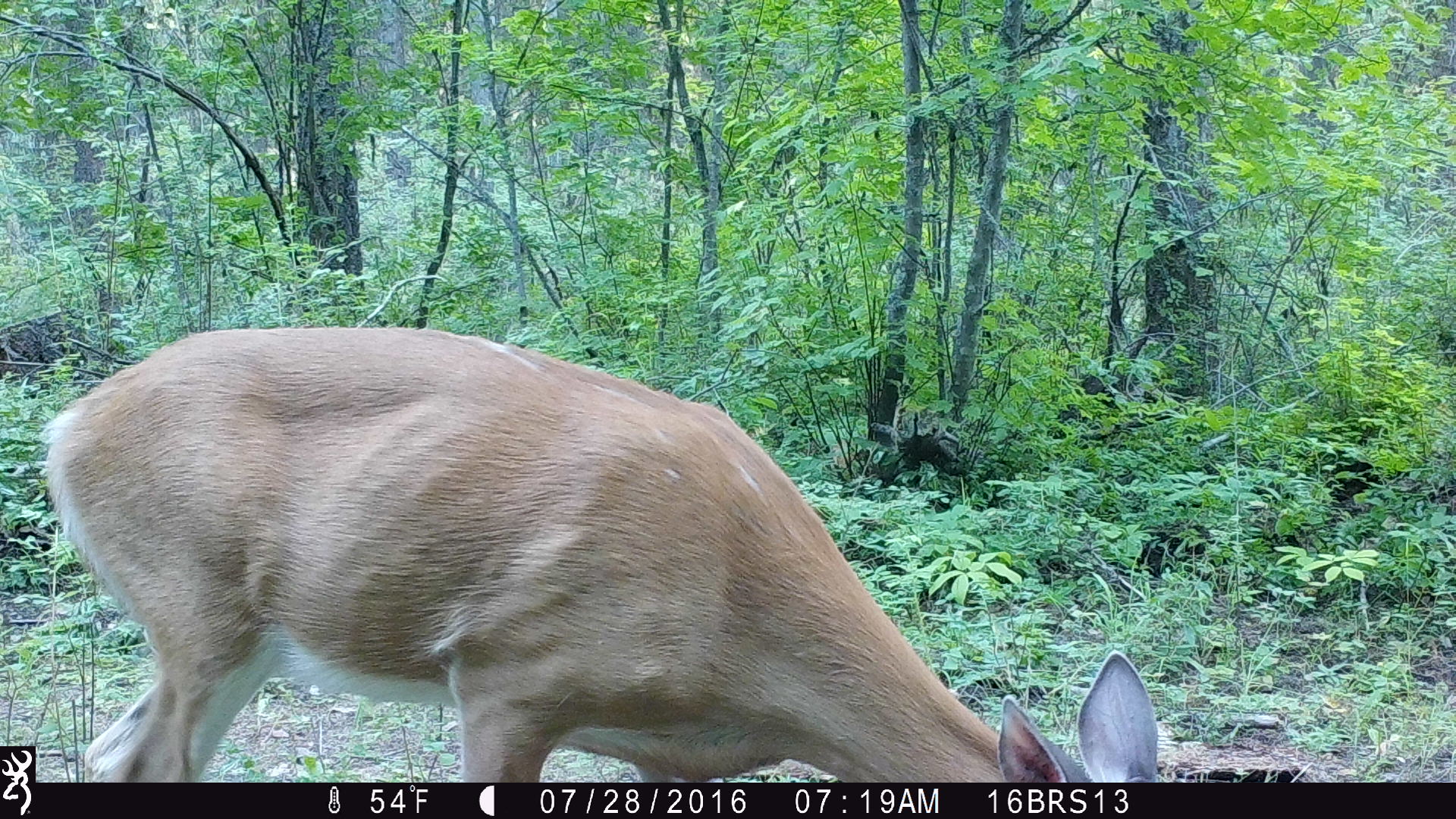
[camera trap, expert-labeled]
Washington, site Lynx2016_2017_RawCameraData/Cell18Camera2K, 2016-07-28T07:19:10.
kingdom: Animalia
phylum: Chordata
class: Mammalia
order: Artiodactyla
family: Cervidae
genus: Odocoileus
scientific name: Odocoileus virginianus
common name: white-tailed deer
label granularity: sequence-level